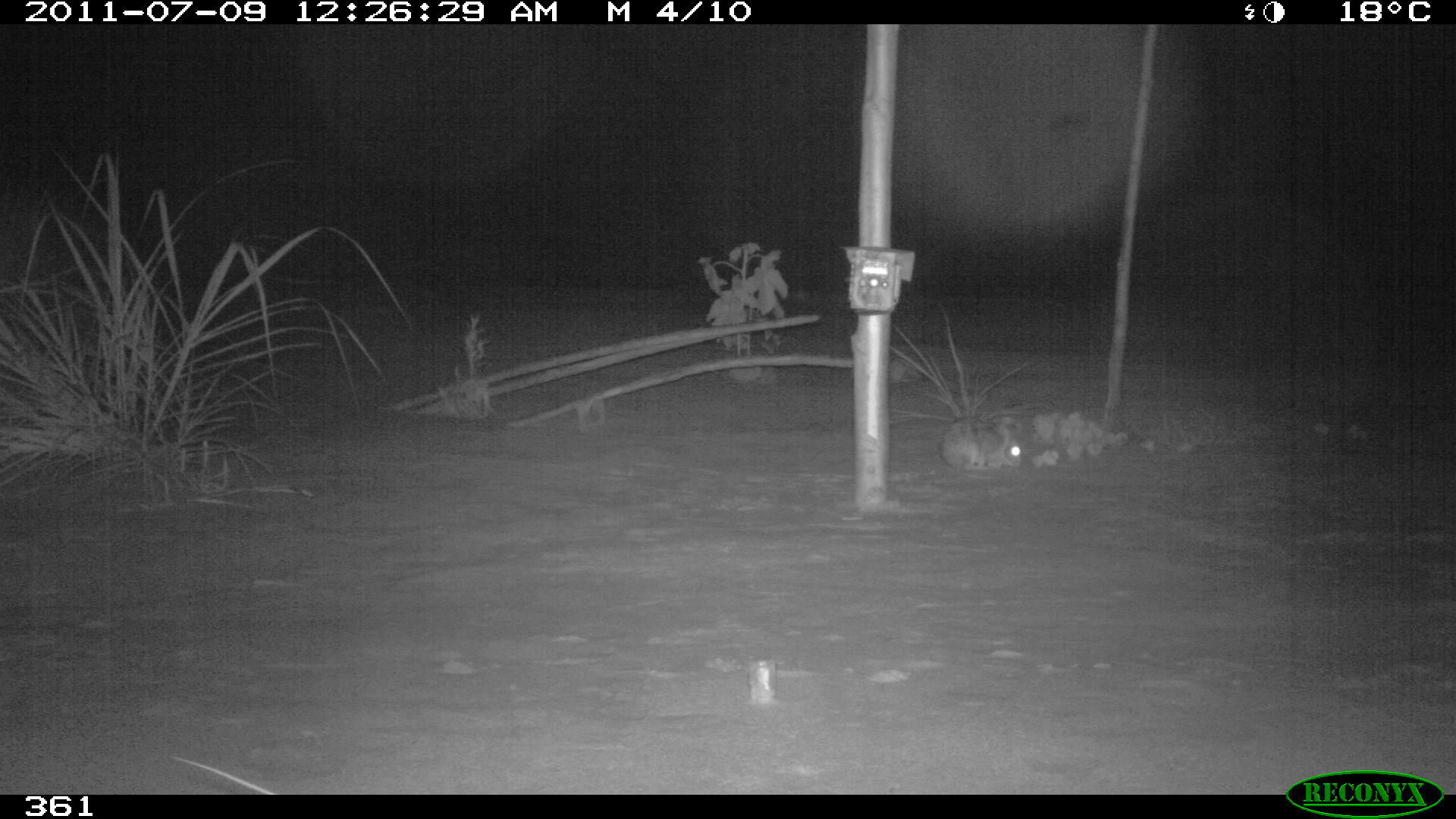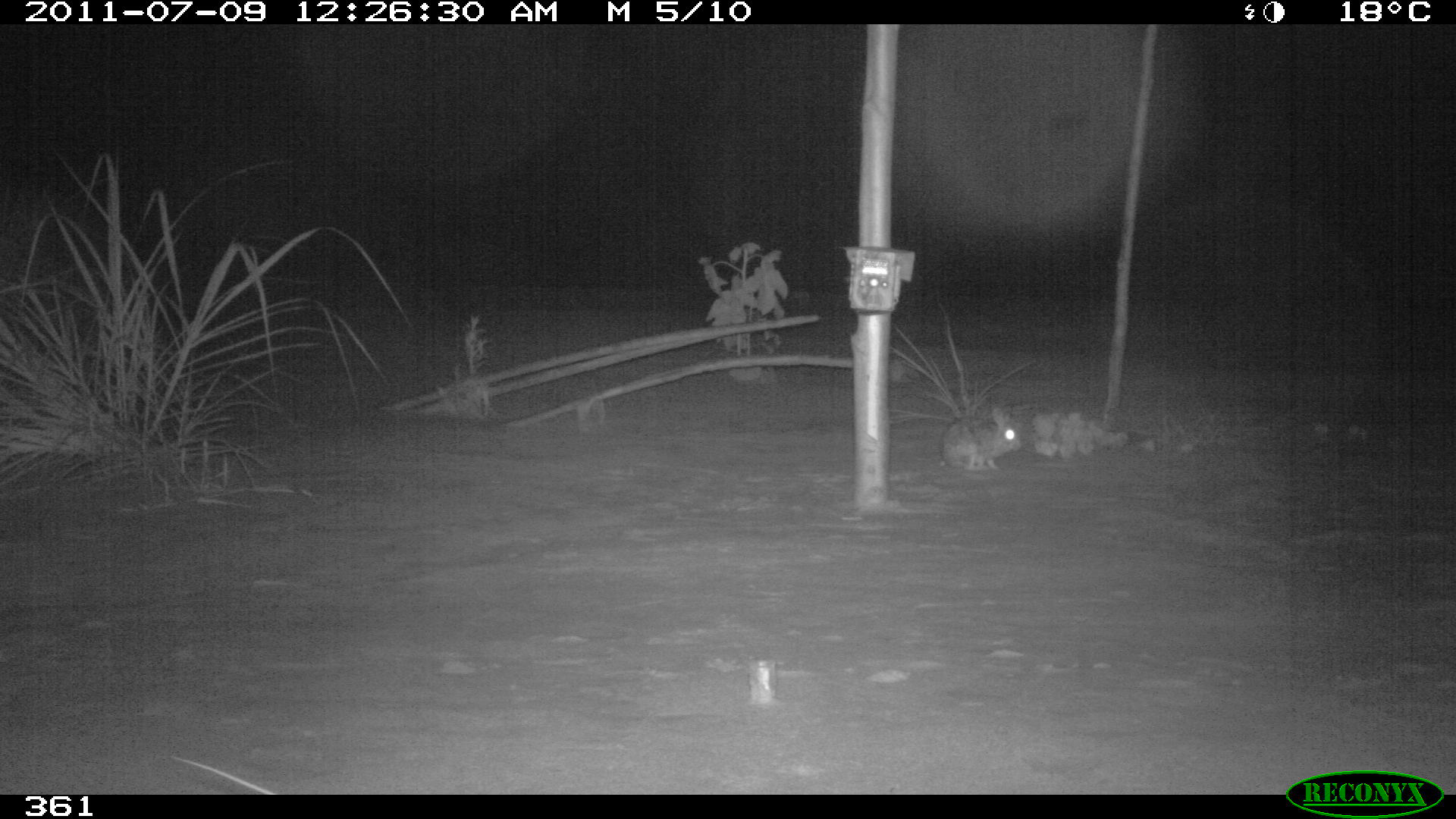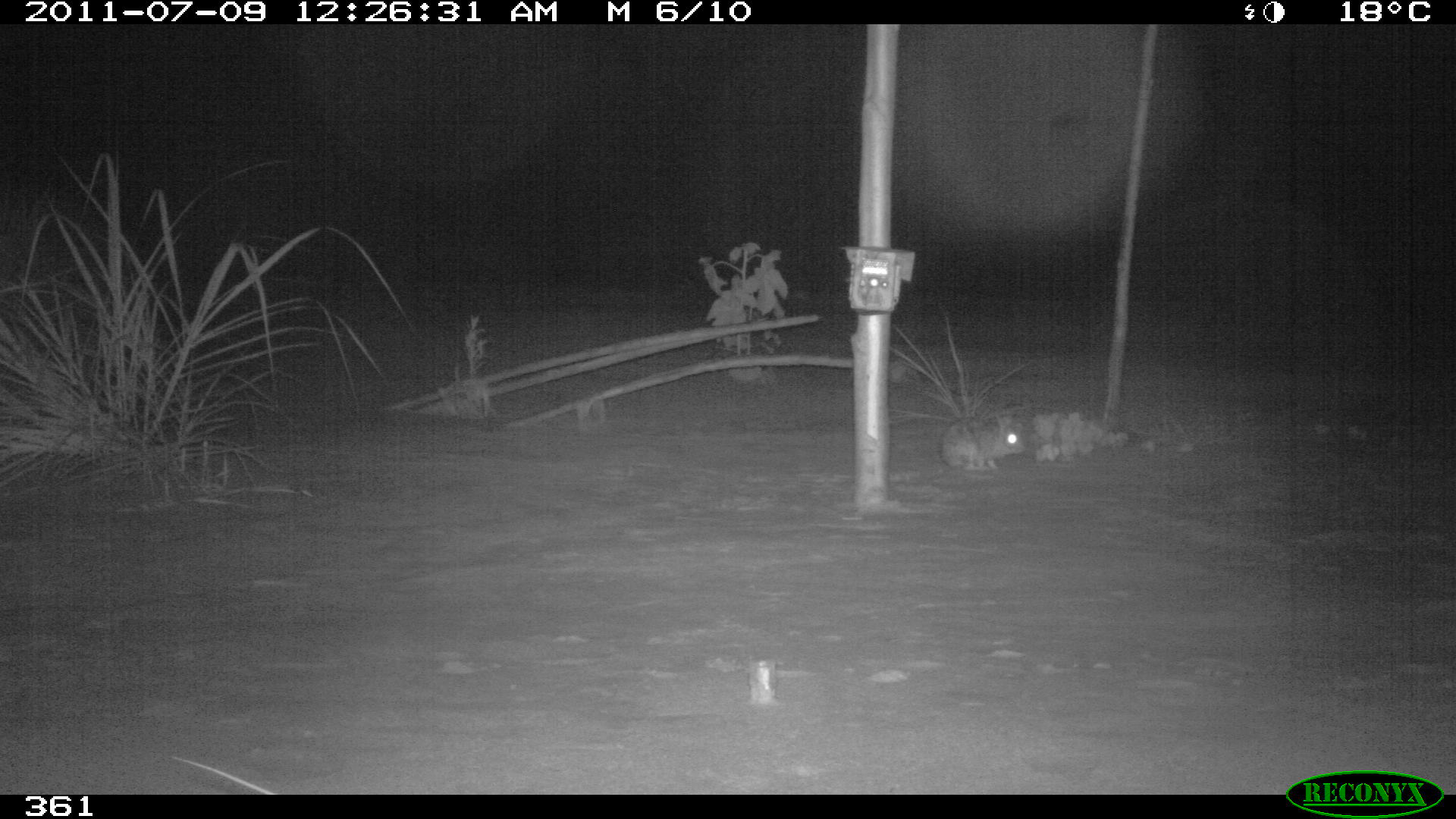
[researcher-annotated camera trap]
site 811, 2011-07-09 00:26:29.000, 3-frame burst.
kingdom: Animalia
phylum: Chordata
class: Mammalia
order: Lagomorpha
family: Leporidae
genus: Sylvilagus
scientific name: Sylvilagus brasiliensis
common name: tapeti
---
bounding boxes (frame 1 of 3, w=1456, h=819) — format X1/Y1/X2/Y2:
sylvilagus brasiliensis: 941/416/1022/472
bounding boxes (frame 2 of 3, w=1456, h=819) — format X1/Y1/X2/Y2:
sylvilagus brasiliensis: 940/407/1021/471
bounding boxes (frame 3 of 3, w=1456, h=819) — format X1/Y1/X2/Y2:
sylvilagus brasiliensis: 940/414/1028/473